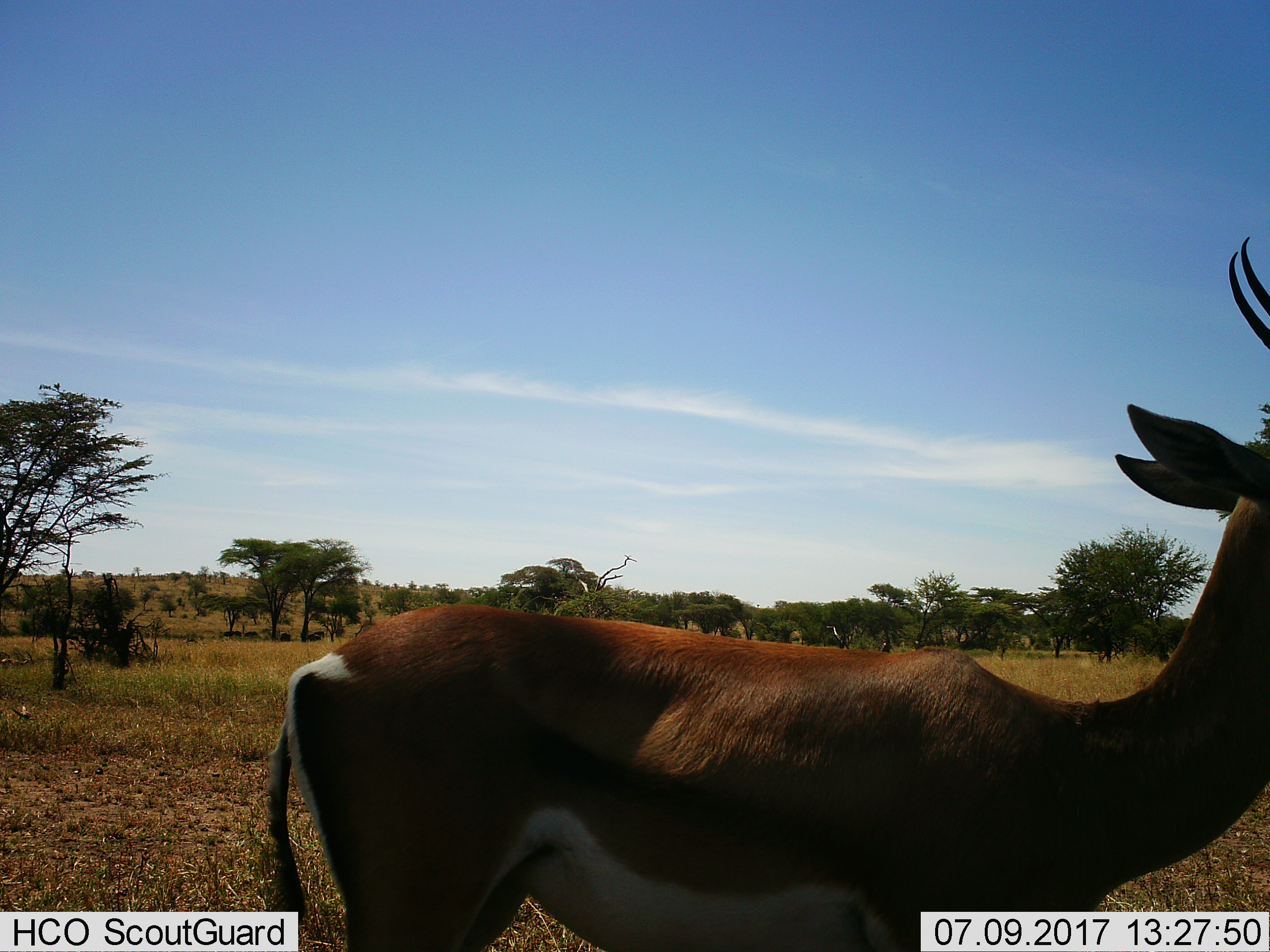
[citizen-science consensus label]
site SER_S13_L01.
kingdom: Animalia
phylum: Chordata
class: Mammalia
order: Artiodactyla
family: Bovidae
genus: Nanger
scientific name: Nanger granti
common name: grant's gazelle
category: gazellegrants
Gazellegrants (grant's gazelle) (Nanger granti), count 1. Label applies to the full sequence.